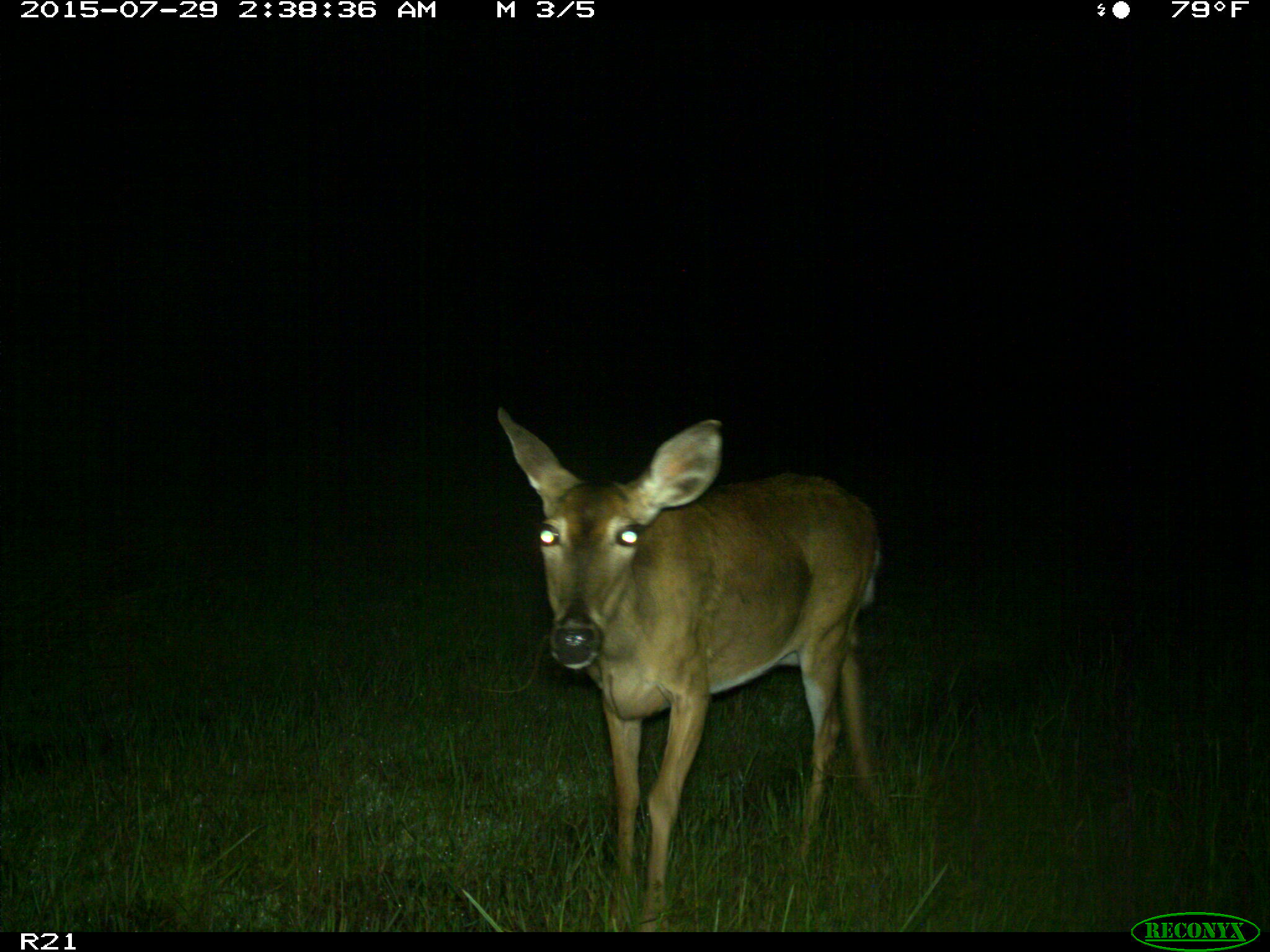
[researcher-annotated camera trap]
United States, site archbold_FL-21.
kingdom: Animalia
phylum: Chordata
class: Mammalia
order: Artiodactyla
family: Cervidae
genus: Odocoileus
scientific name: Odocoileus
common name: deer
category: unidentified deer